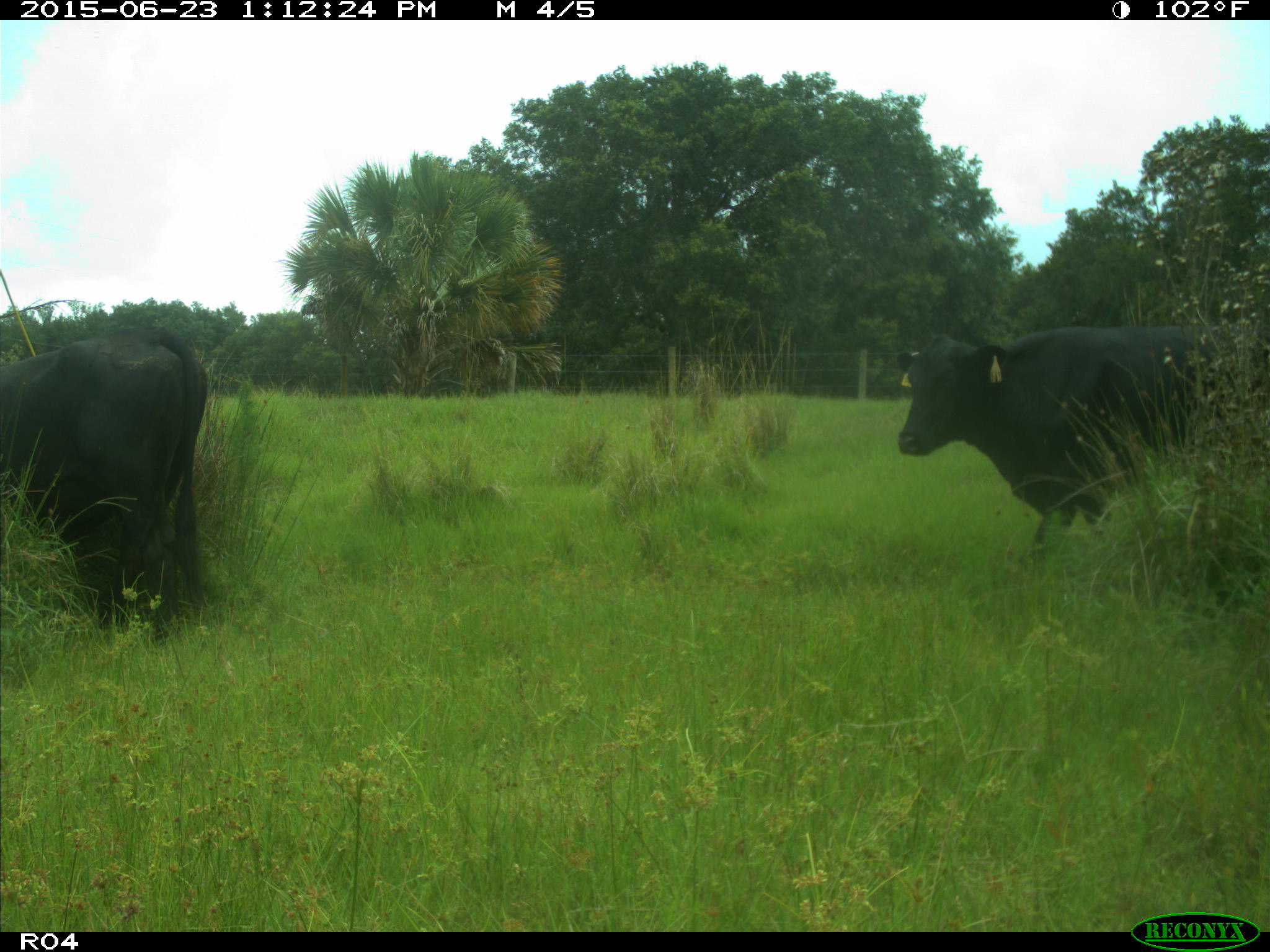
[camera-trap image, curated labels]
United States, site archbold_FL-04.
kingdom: Animalia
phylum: Chordata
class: Mammalia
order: Artiodactyla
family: Bovidae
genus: Bos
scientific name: Bos taurus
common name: domestic cow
Bos taurus (domestic cow).